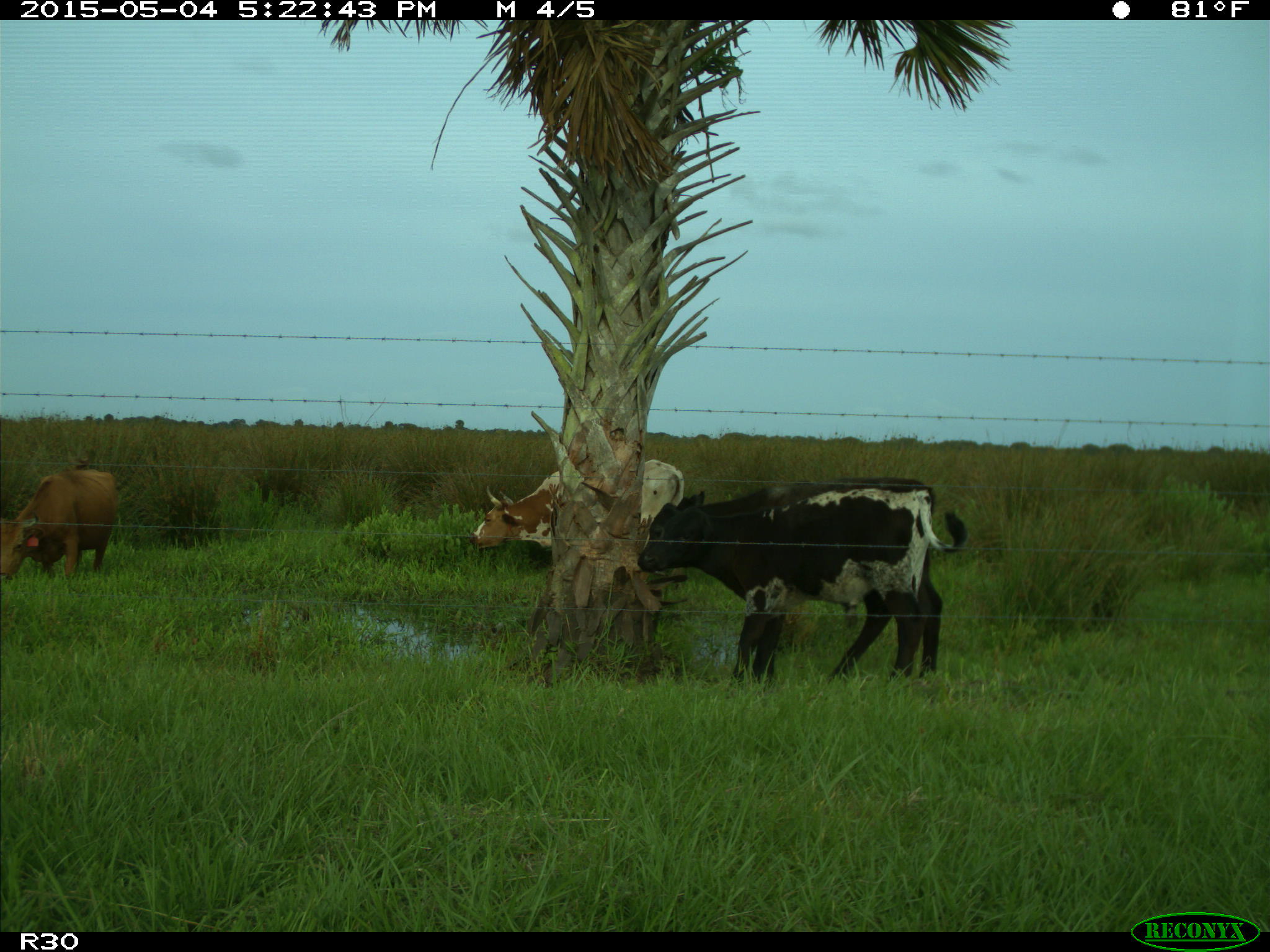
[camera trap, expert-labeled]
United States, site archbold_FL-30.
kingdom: Animalia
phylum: Chordata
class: Mammalia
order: Artiodactyla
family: Bovidae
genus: Bos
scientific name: Bos taurus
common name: domestic cow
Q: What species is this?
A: Bos taurus (domestic cow).